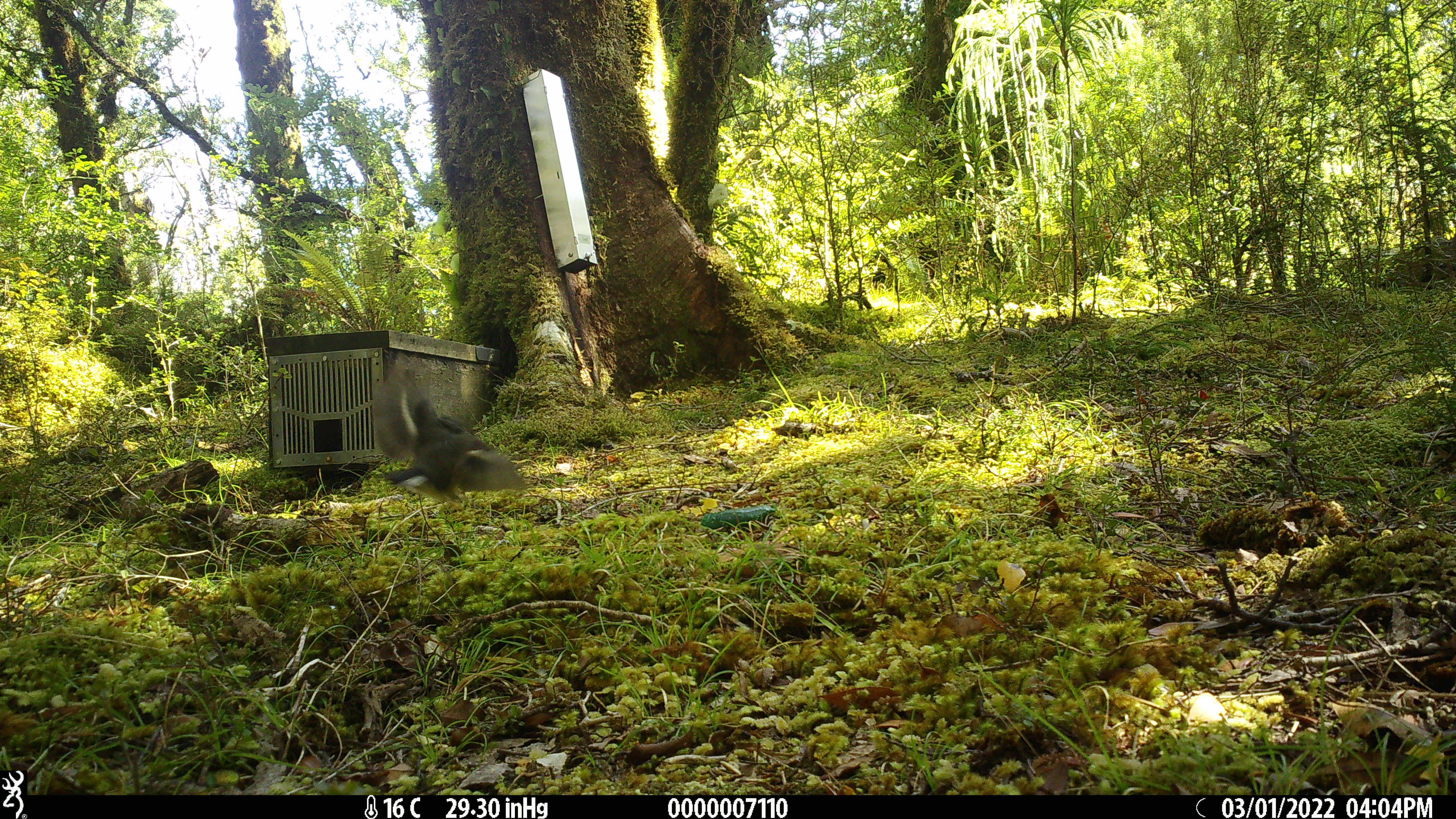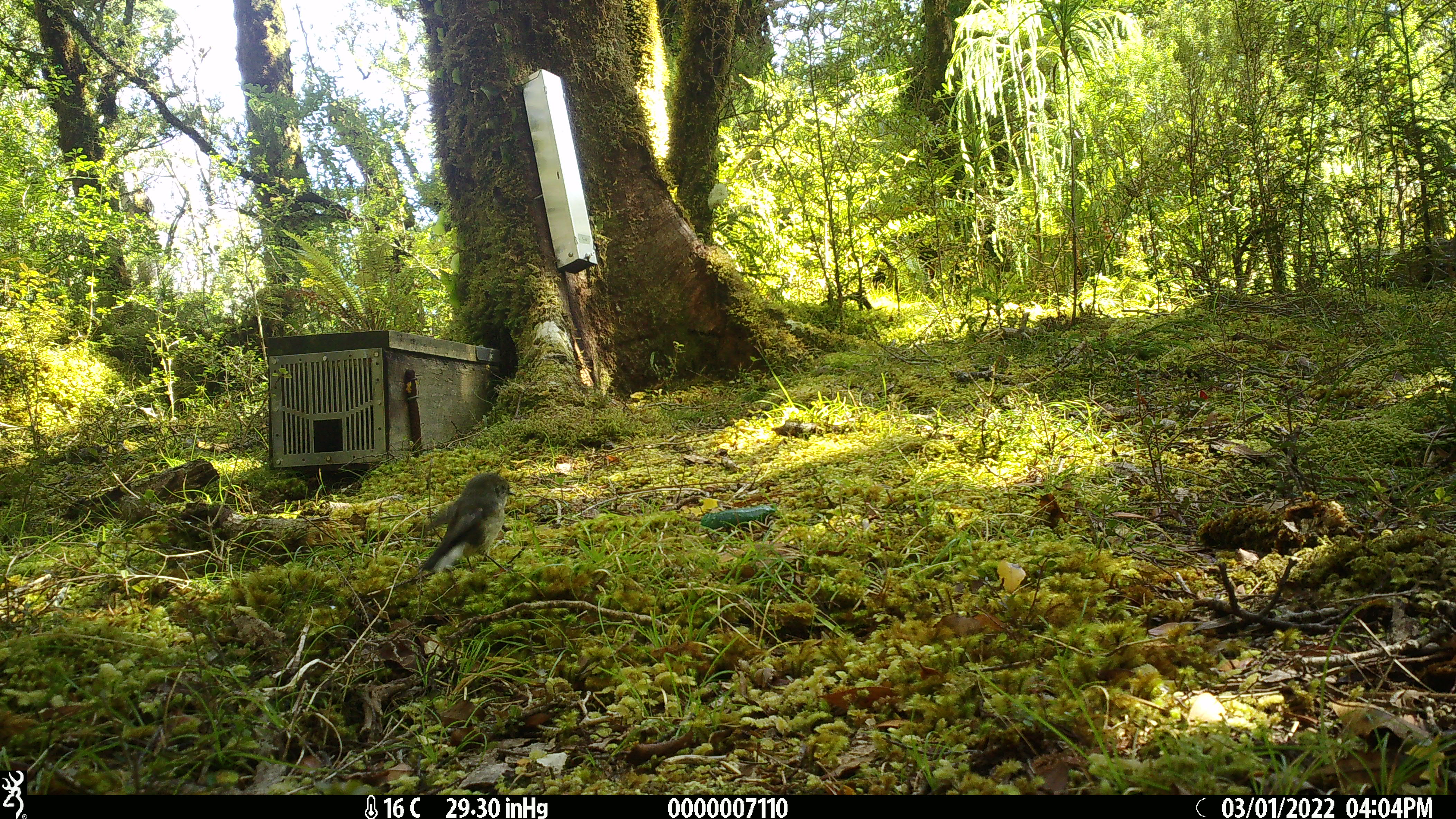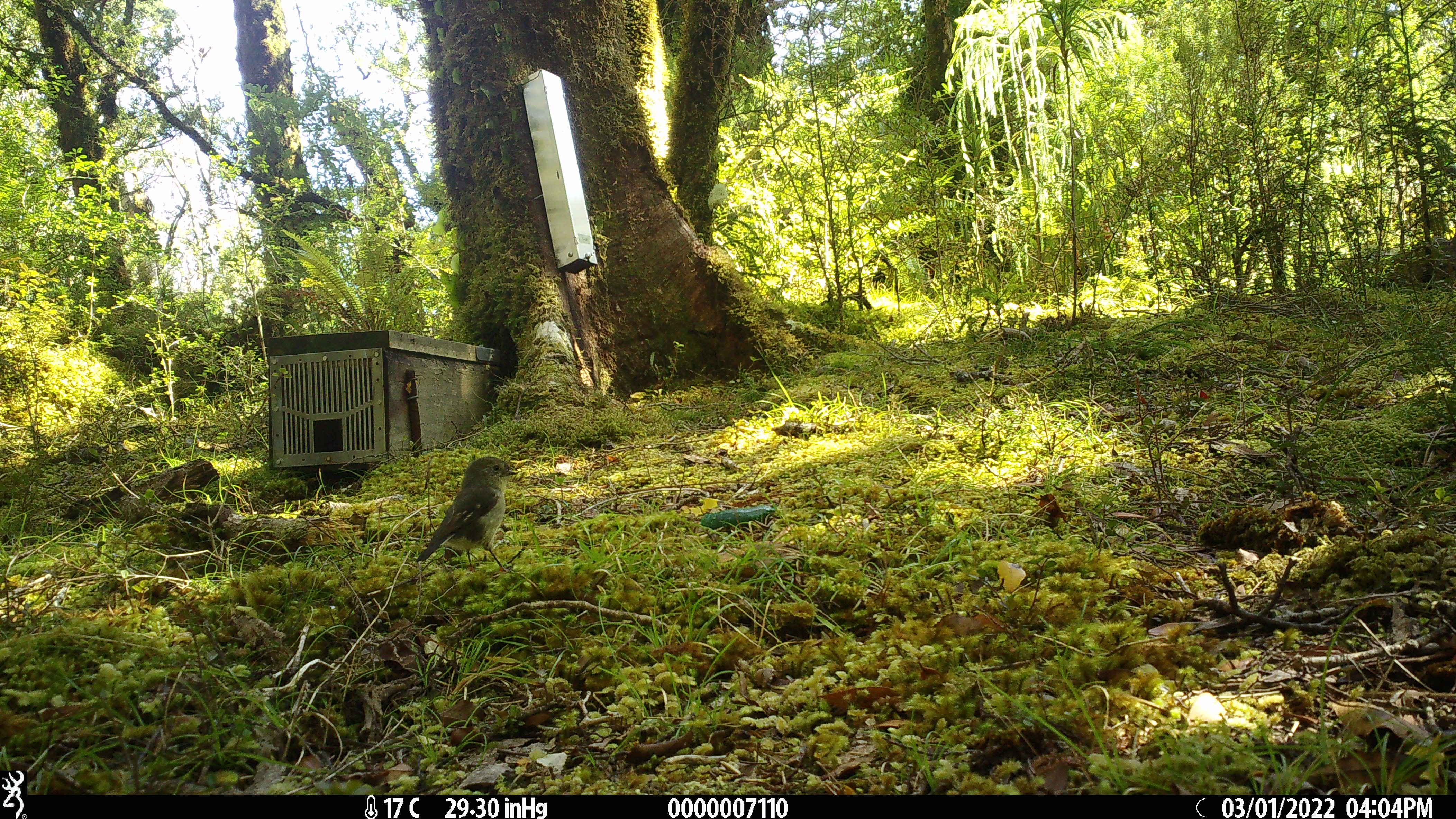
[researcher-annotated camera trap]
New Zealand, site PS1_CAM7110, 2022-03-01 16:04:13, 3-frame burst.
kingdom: Animalia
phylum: Chordata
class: Aves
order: Passeriformes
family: Petroicidae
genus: Petroica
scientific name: Petroica macrocephala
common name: tomtit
Tomtit (Petroica macrocephala).